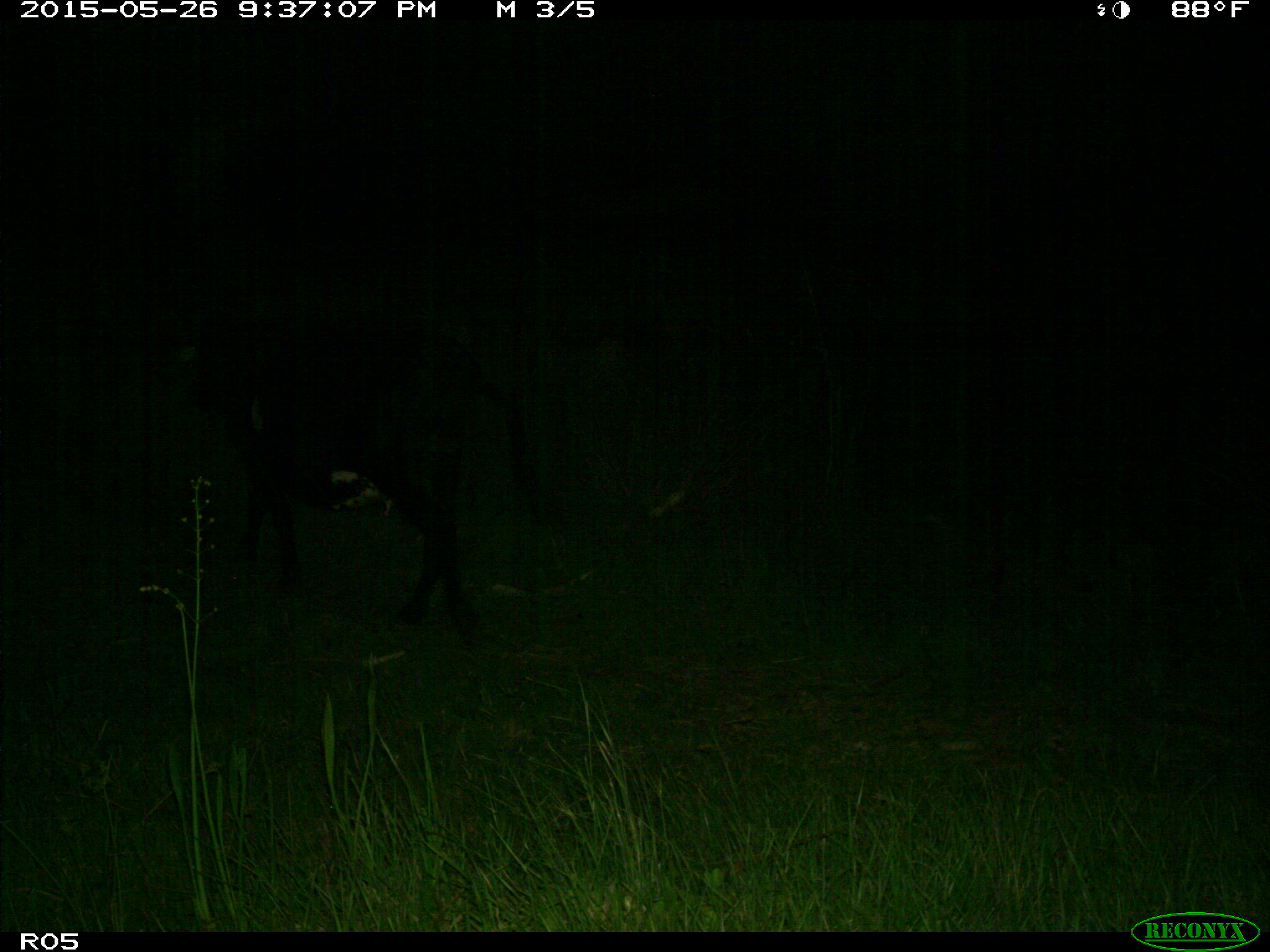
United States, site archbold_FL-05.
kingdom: Animalia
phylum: Chordata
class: Mammalia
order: Artiodactyla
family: Bovidae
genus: Bos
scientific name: Bos taurus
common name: domestic cow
Bos taurus (domestic cow).